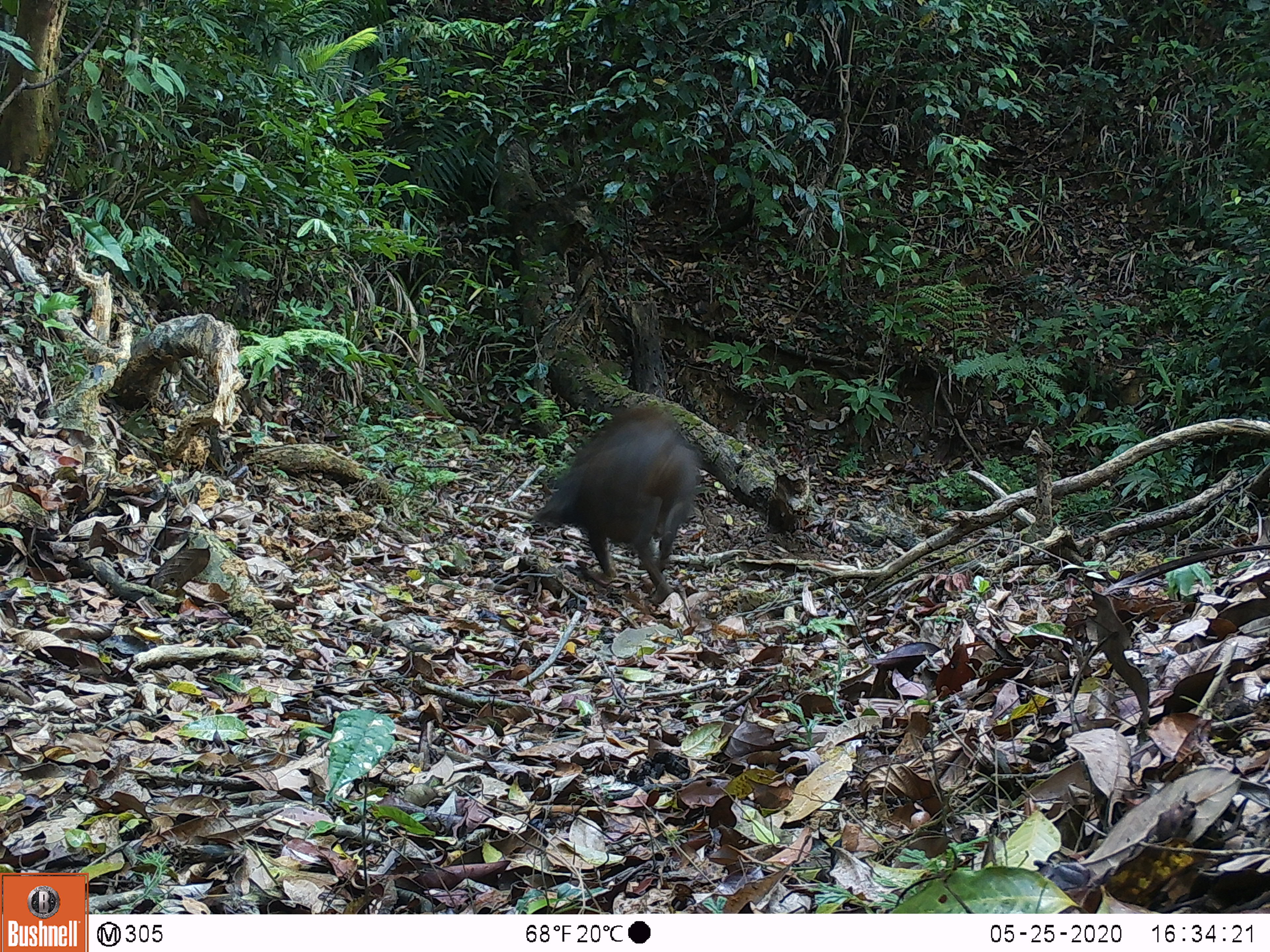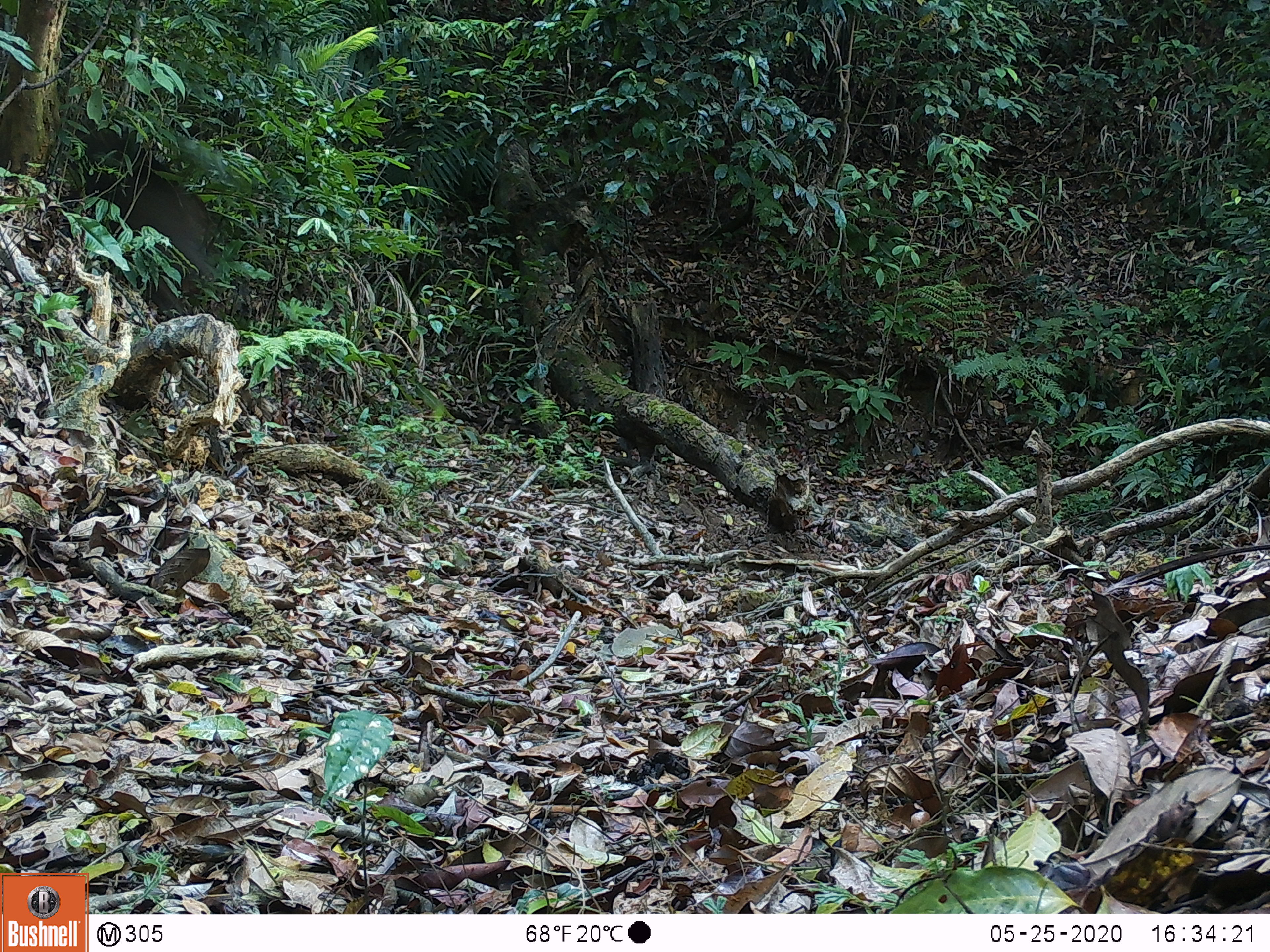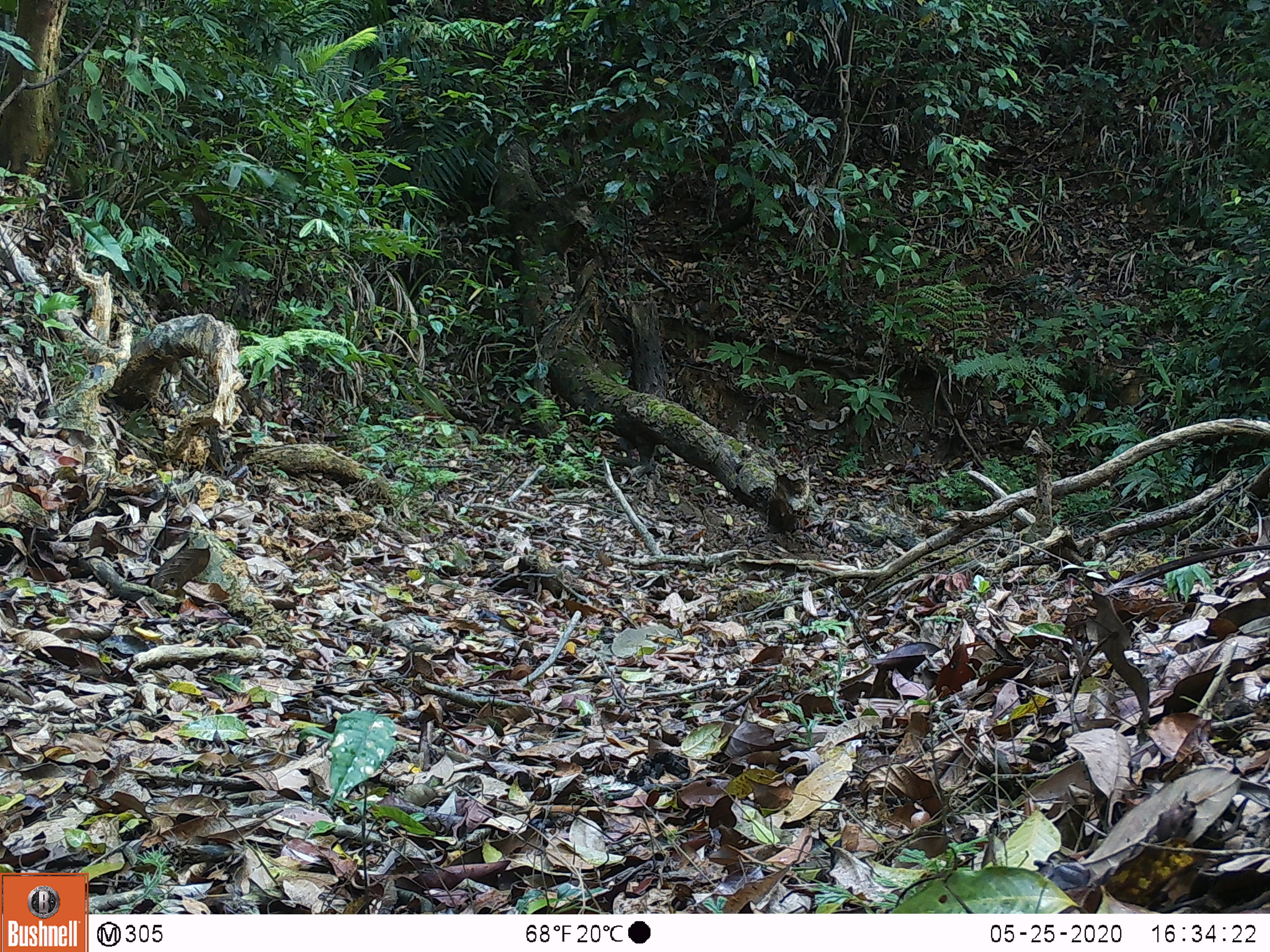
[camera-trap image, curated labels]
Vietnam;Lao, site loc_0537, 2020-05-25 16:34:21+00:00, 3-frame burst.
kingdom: Animalia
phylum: Chordata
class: Mammalia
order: Artiodactyla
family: Suidae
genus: Sus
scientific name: Sus scrofa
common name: eurasian wild pig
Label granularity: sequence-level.